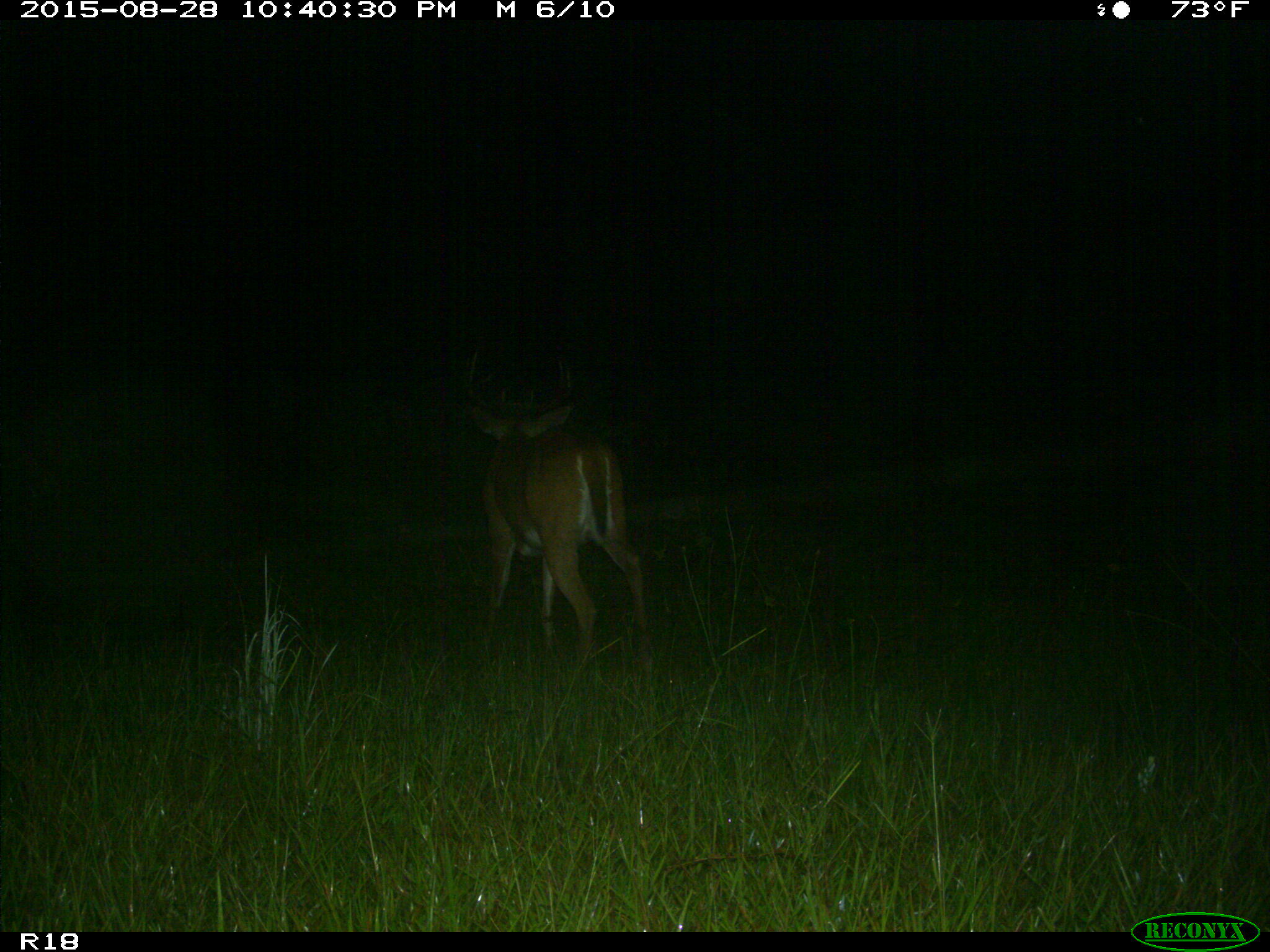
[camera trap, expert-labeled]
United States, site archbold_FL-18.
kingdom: Animalia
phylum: Chordata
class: Mammalia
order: Artiodactyla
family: Cervidae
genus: Odocoileus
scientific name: Odocoileus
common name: deer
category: unidentified deer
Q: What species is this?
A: Unidentified deer (deer) (Odocoileus).